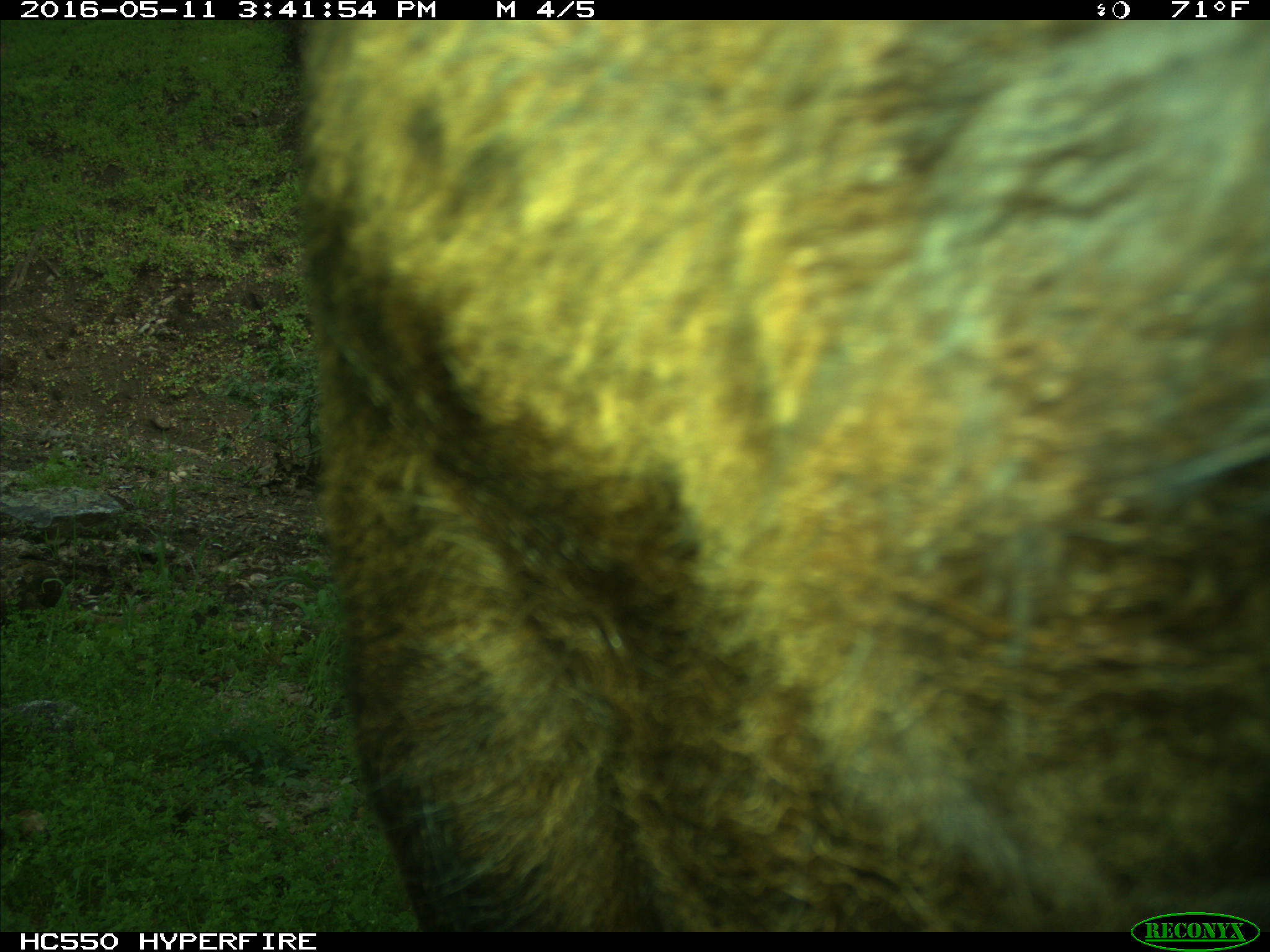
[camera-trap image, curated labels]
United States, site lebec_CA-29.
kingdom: Animalia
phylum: Chordata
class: Mammalia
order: Artiodactyla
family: Bovidae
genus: Bos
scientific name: Bos taurus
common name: domestic cow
Bos taurus (domestic cow).